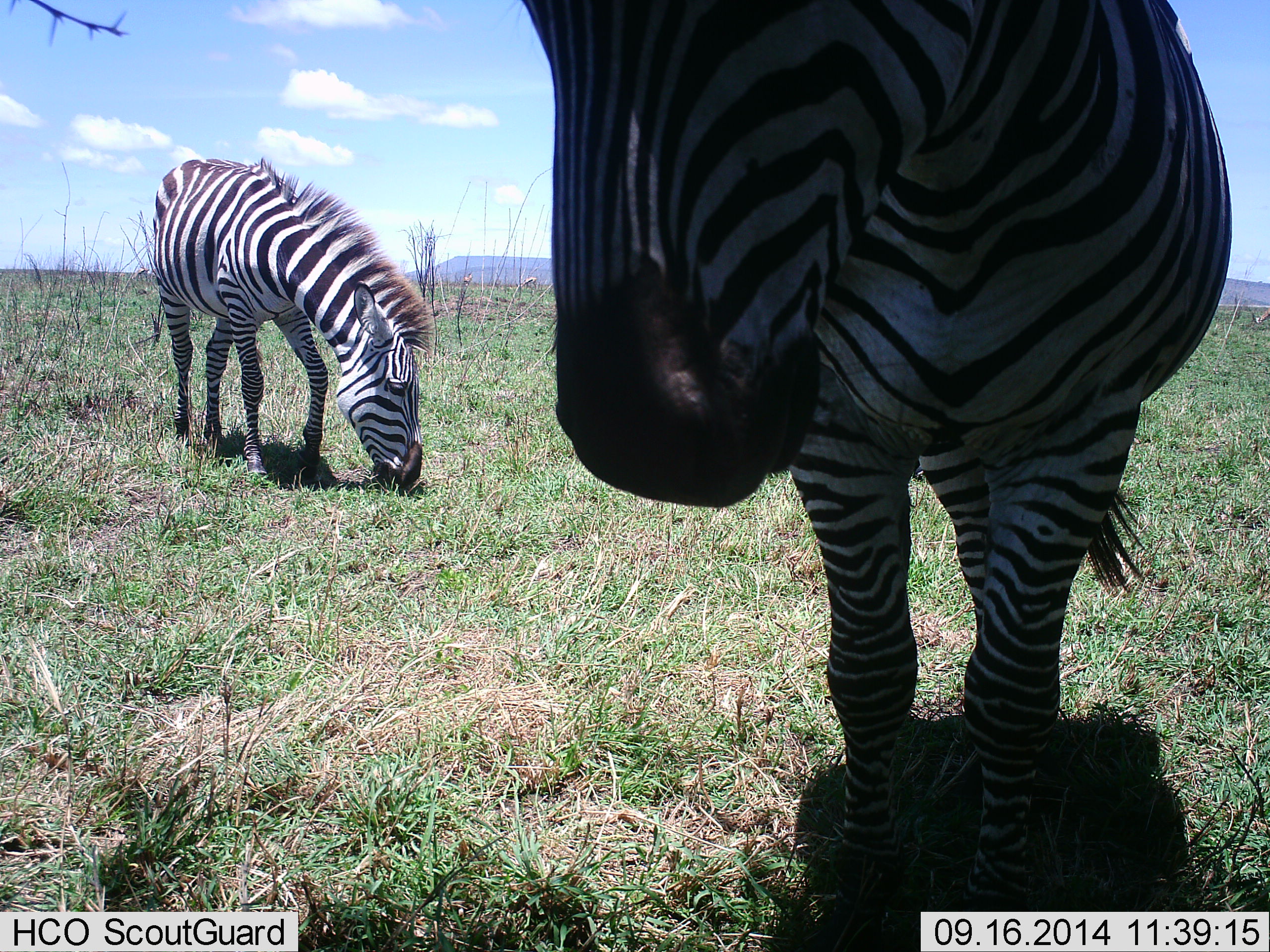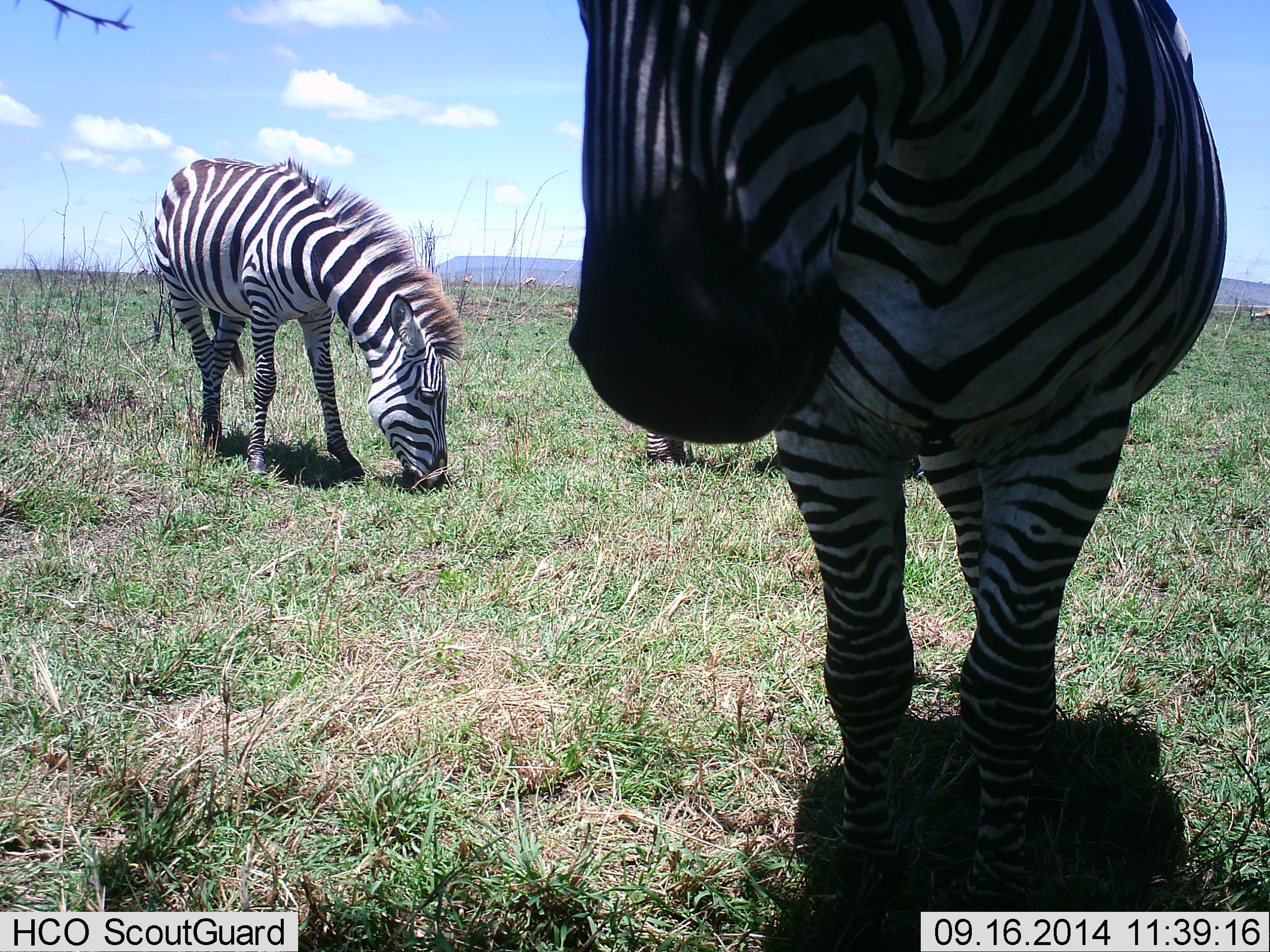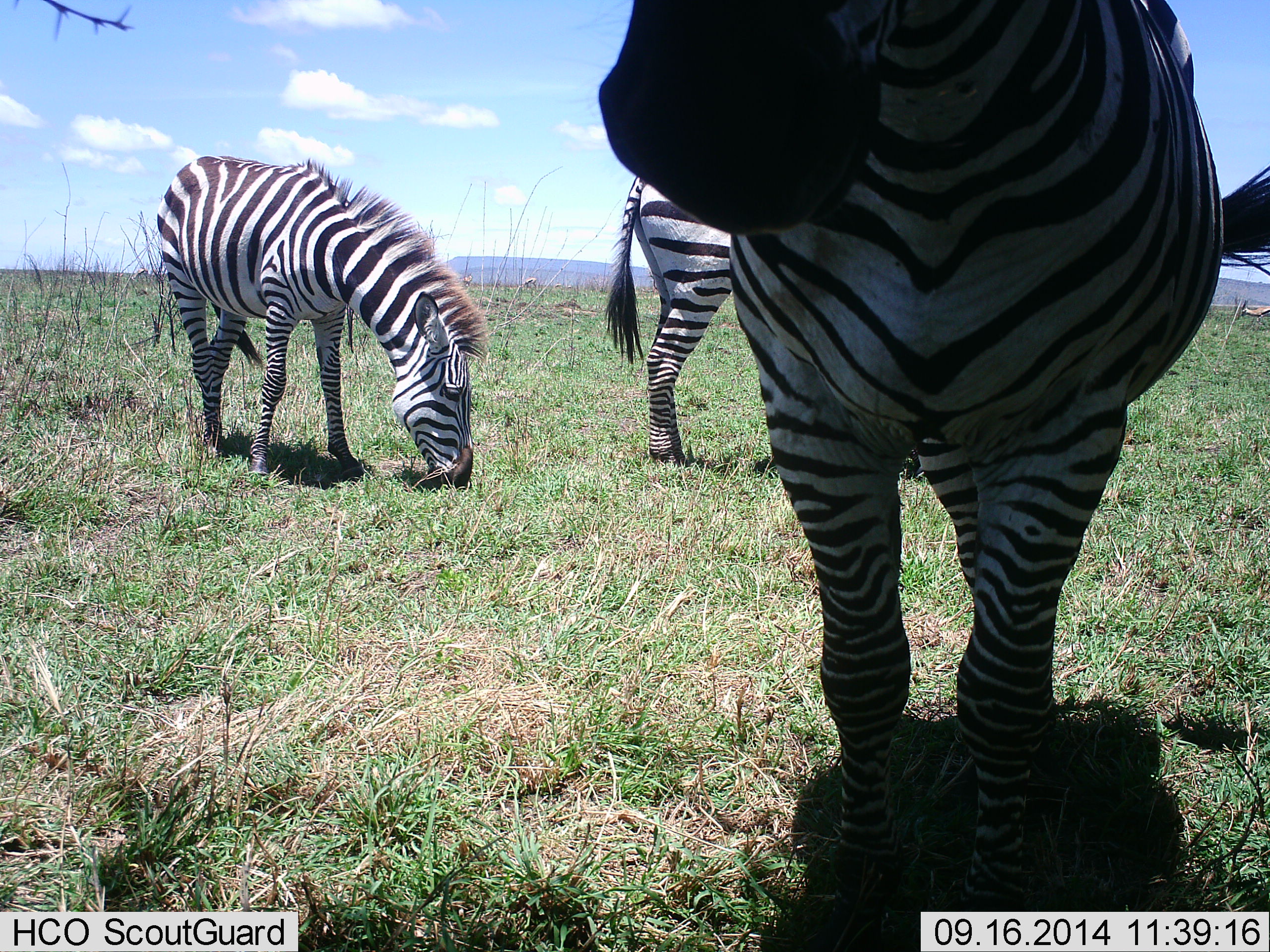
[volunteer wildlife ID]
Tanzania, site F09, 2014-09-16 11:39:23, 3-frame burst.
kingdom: Animalia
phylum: Chordata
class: Mammalia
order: Perissodactyla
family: Equidae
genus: Equus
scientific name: Equus quagga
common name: plains zebra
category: zebra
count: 3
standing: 91%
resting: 9%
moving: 0%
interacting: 0%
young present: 0%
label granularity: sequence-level